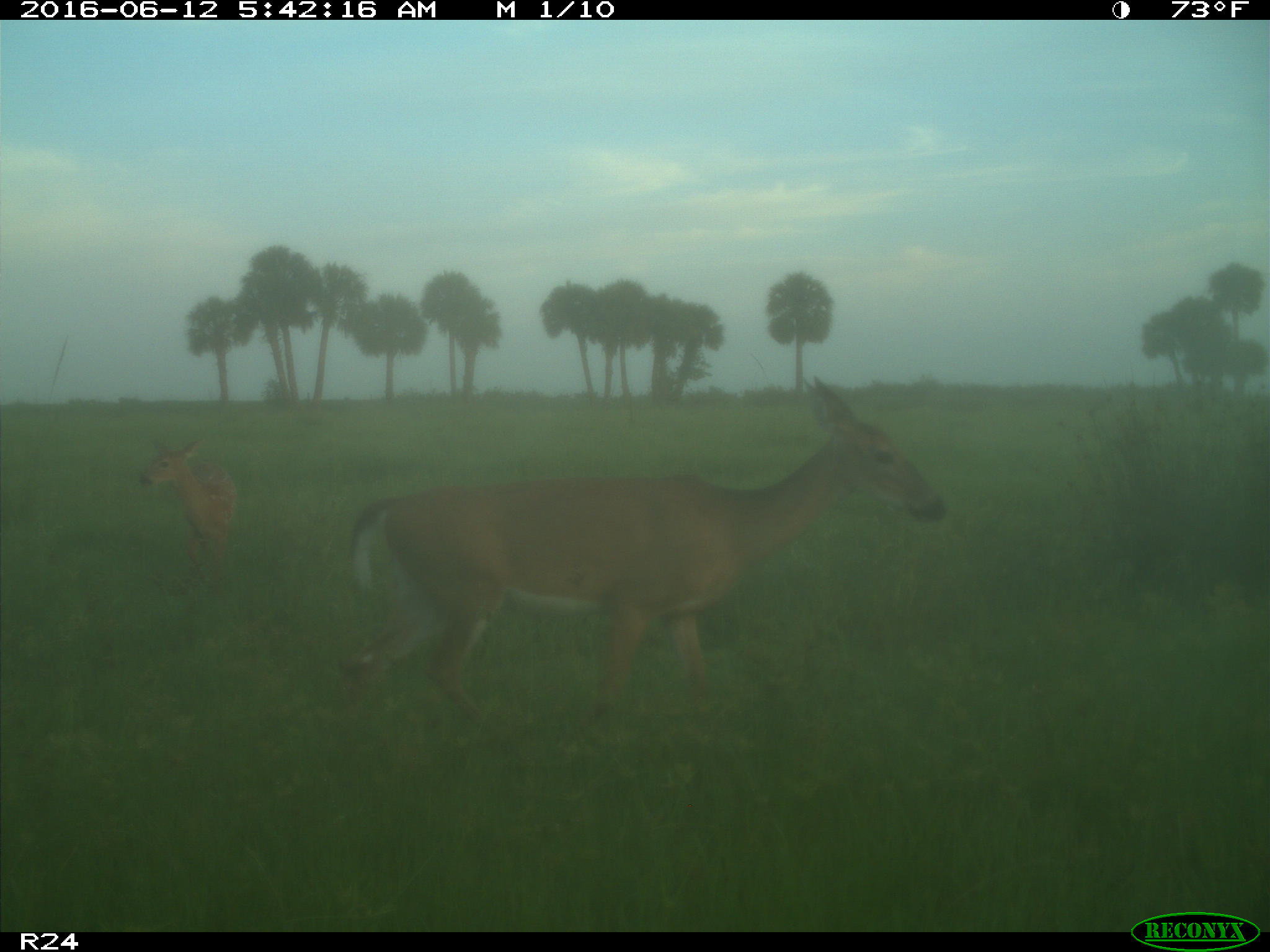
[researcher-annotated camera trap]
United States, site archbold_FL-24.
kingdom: Animalia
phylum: Chordata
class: Mammalia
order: Artiodactyla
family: Cervidae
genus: Odocoileus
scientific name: Odocoileus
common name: deer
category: unidentified deer